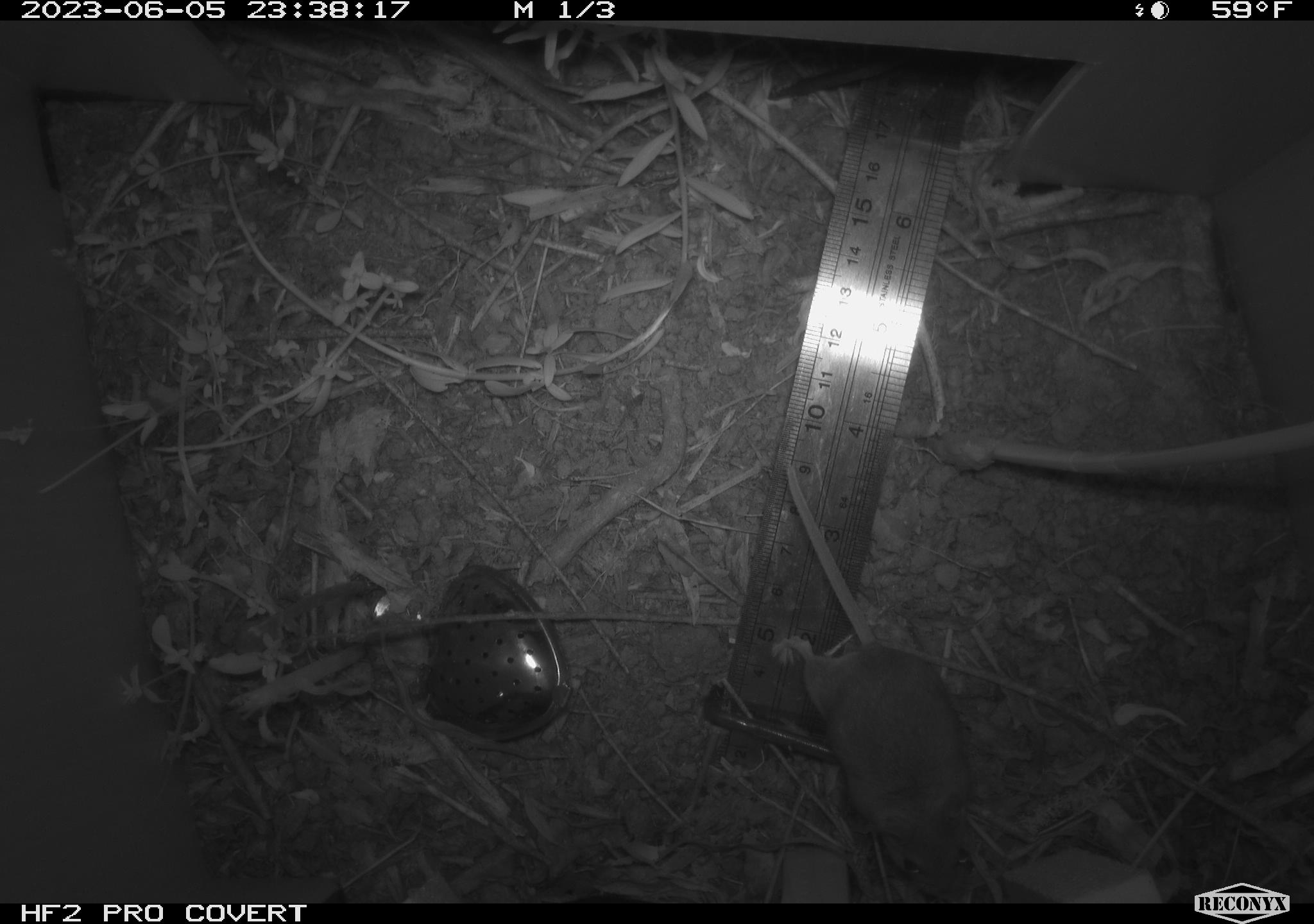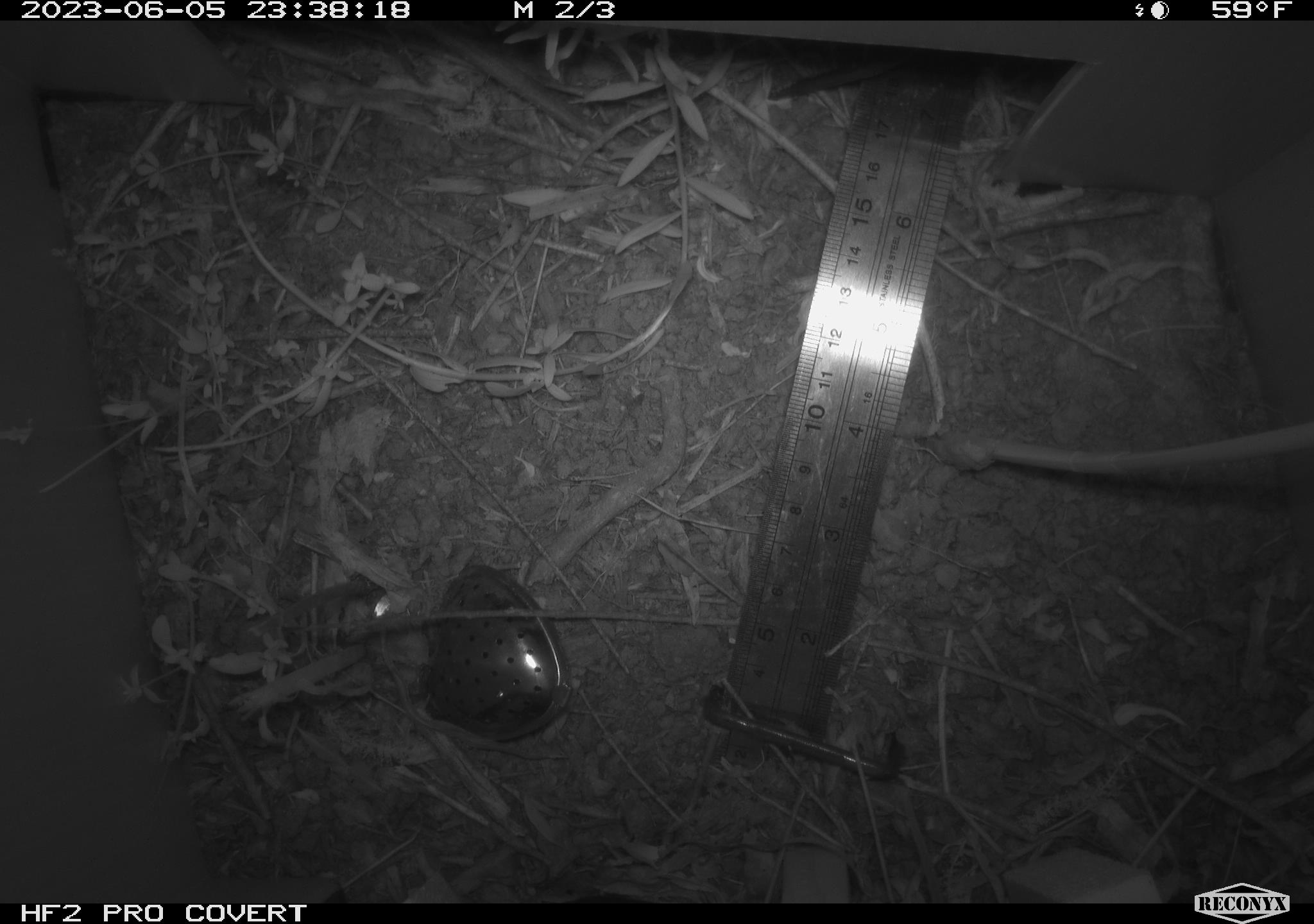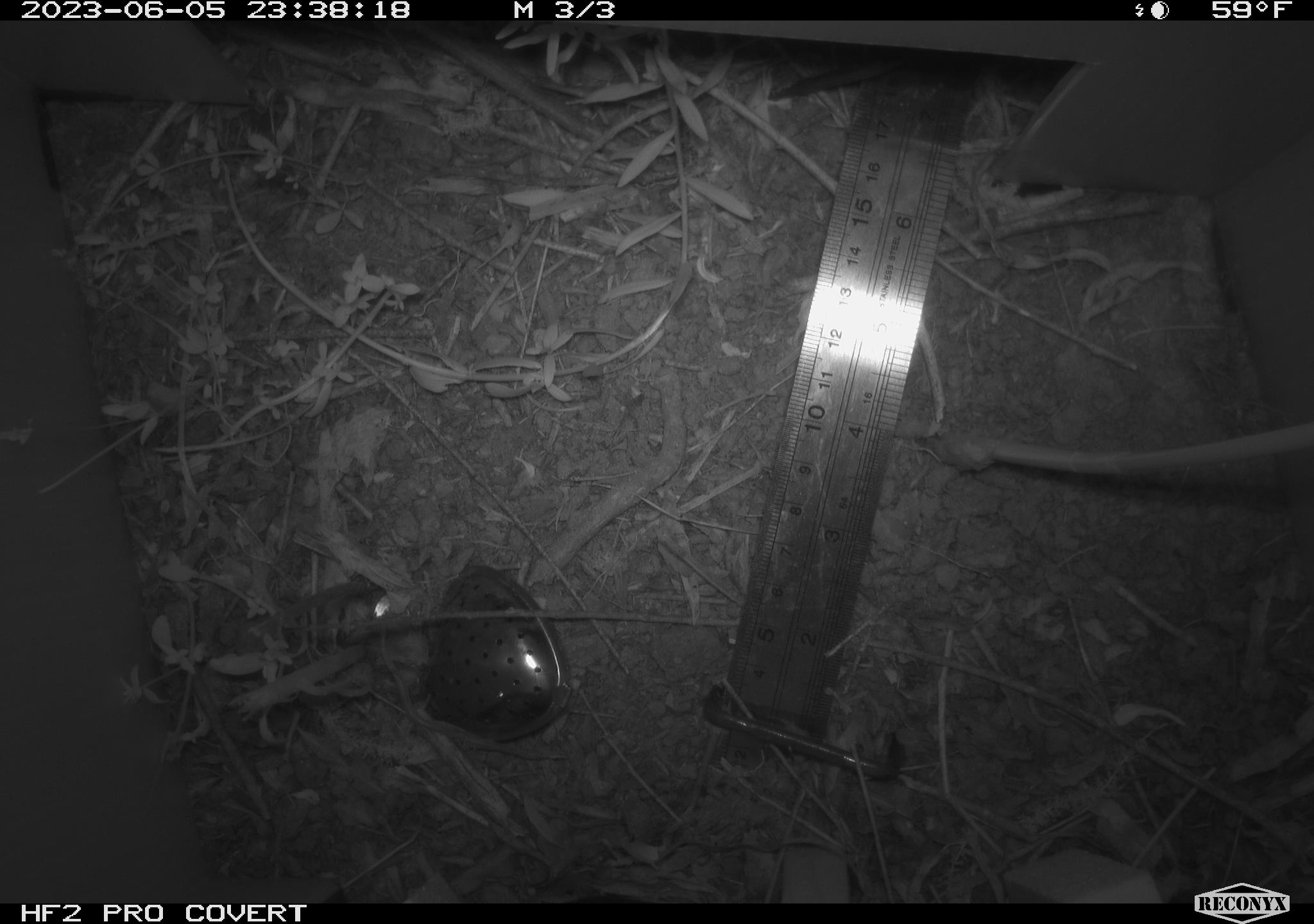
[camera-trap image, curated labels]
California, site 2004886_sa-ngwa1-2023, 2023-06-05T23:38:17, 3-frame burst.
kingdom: Animalia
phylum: Chordata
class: Mammalia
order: Rodentia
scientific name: Rodentia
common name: mouse species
Mouse species (Rodentia).